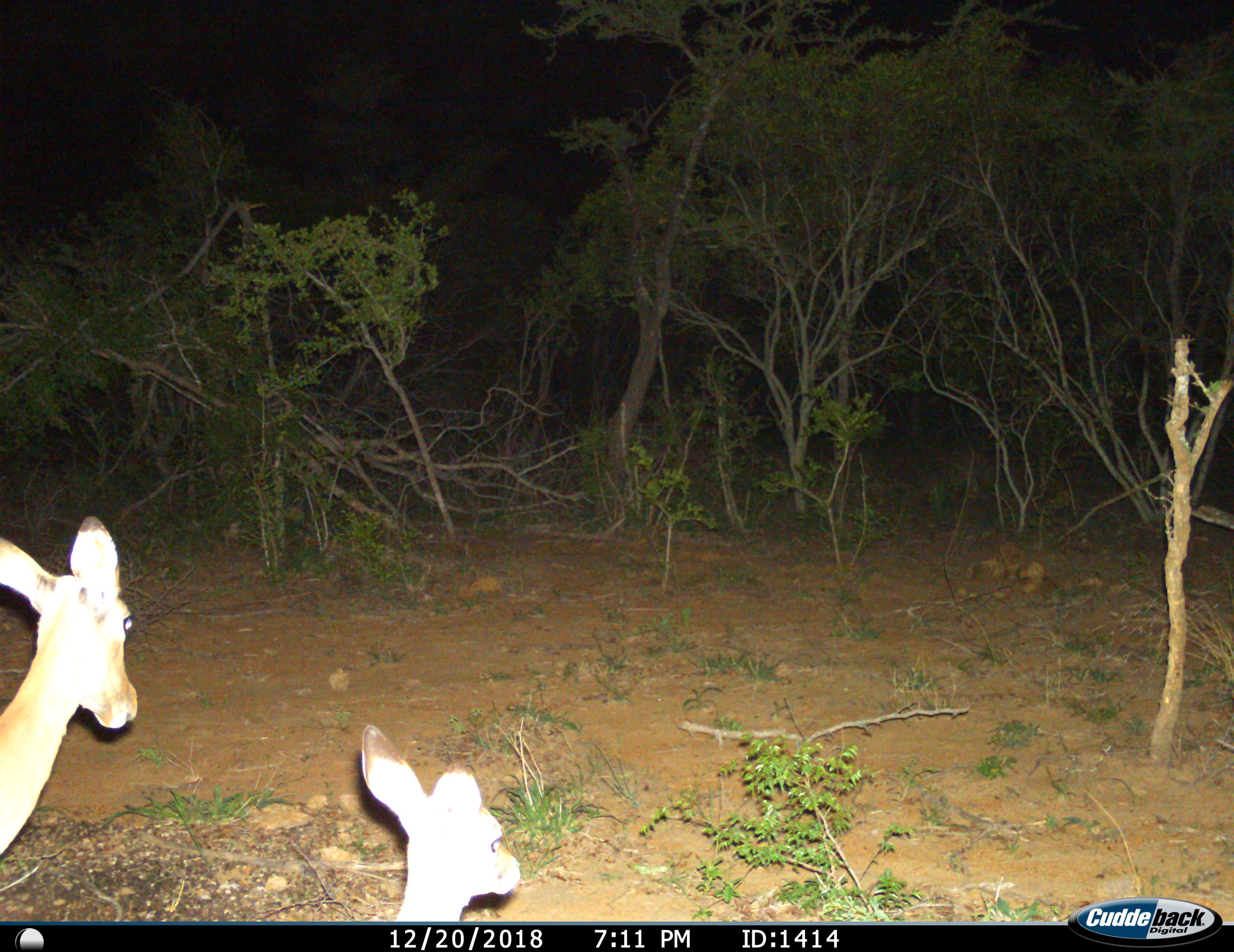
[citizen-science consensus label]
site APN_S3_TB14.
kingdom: Animalia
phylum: Chordata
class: Mammalia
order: Artiodactyla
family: Bovidae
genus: Aepyceros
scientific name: Aepyceros melampus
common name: impala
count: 2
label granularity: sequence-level